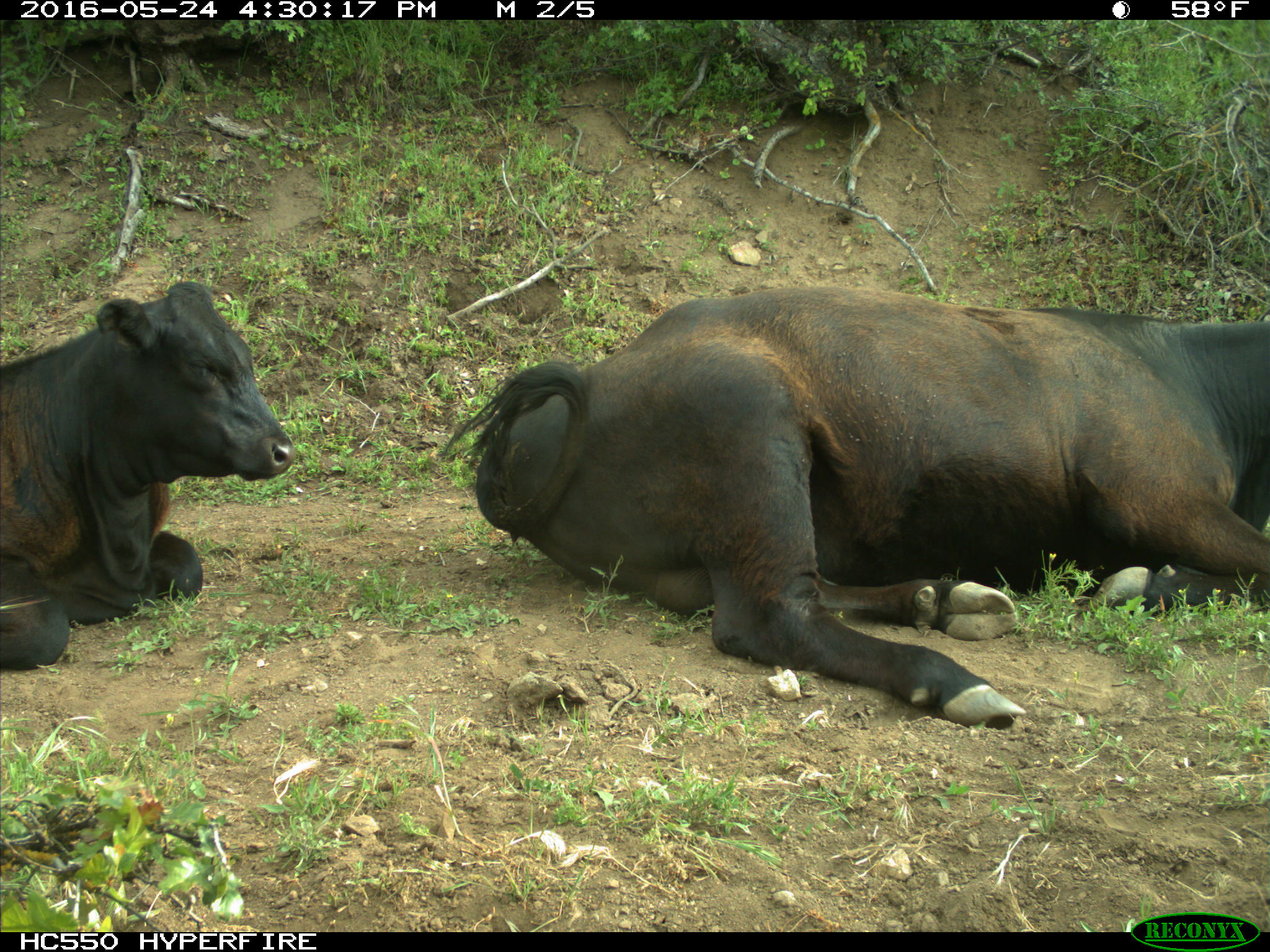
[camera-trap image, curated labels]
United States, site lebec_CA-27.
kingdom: Animalia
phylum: Chordata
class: Mammalia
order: Artiodactyla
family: Bovidae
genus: Bos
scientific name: Bos taurus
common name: domestic cow